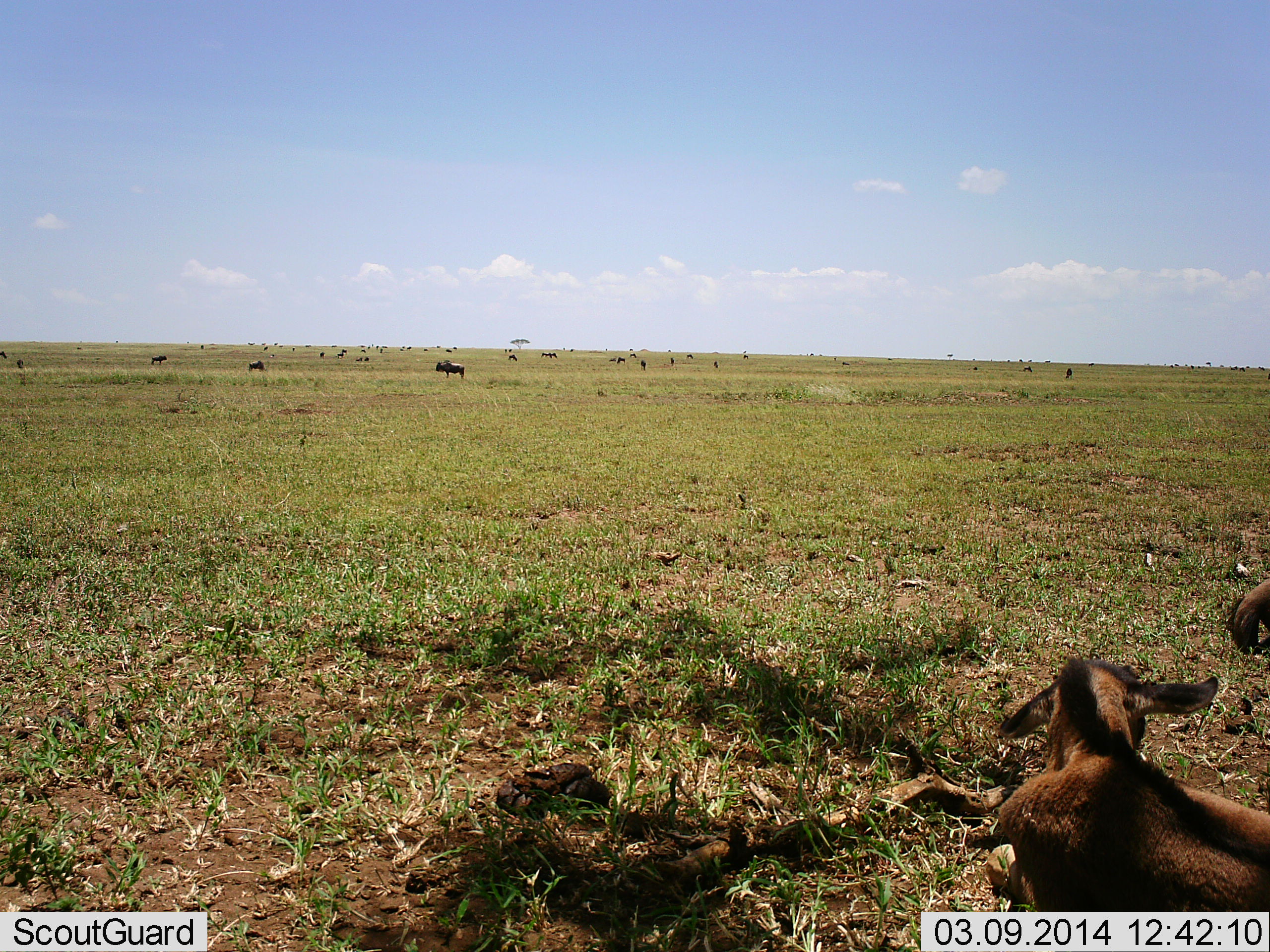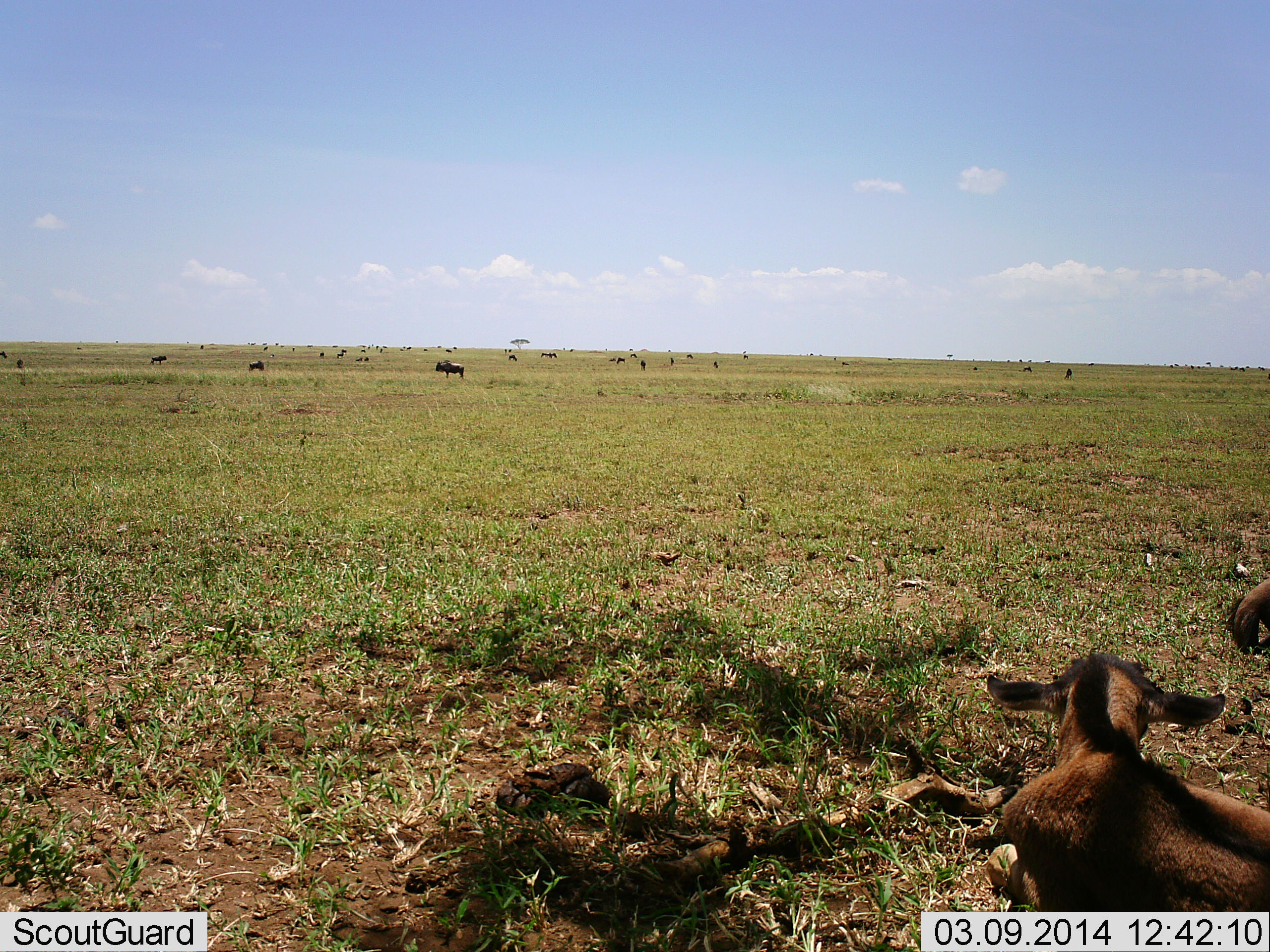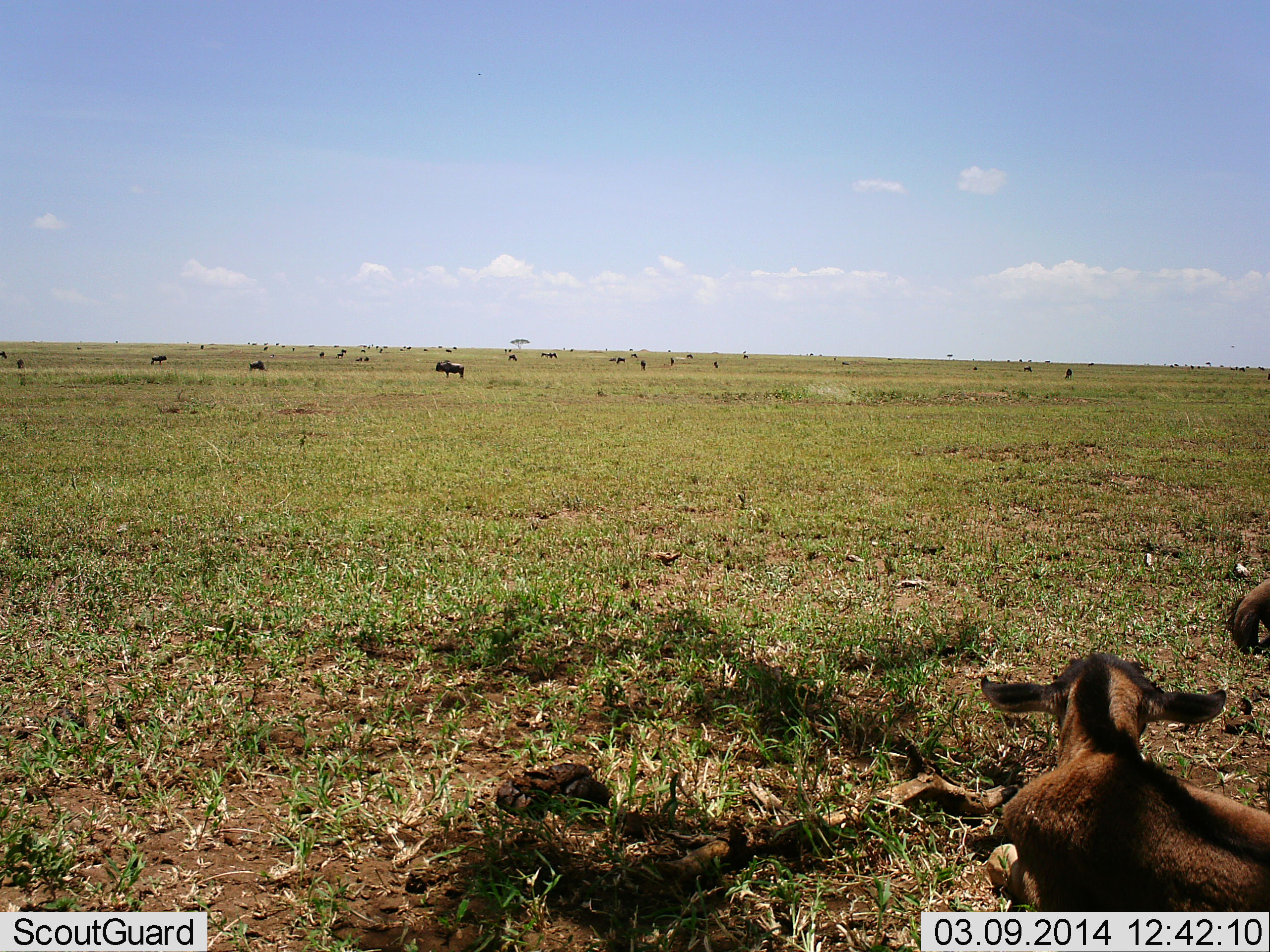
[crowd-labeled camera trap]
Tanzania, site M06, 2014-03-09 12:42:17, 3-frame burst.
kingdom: Animalia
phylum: Chordata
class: Mammalia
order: Artiodactyla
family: Bovidae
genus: Connochaetes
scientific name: Connochaetes taurinus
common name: blue wildebeest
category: wildebeest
Wildebeest (blue wildebeest) (Connochaetes taurinus), count 11-50. Behavior (volunteer vote fractions): standing 100%, resting 91%, moving 18%, interacting 9%. Young present (vote fraction): 82%. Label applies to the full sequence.